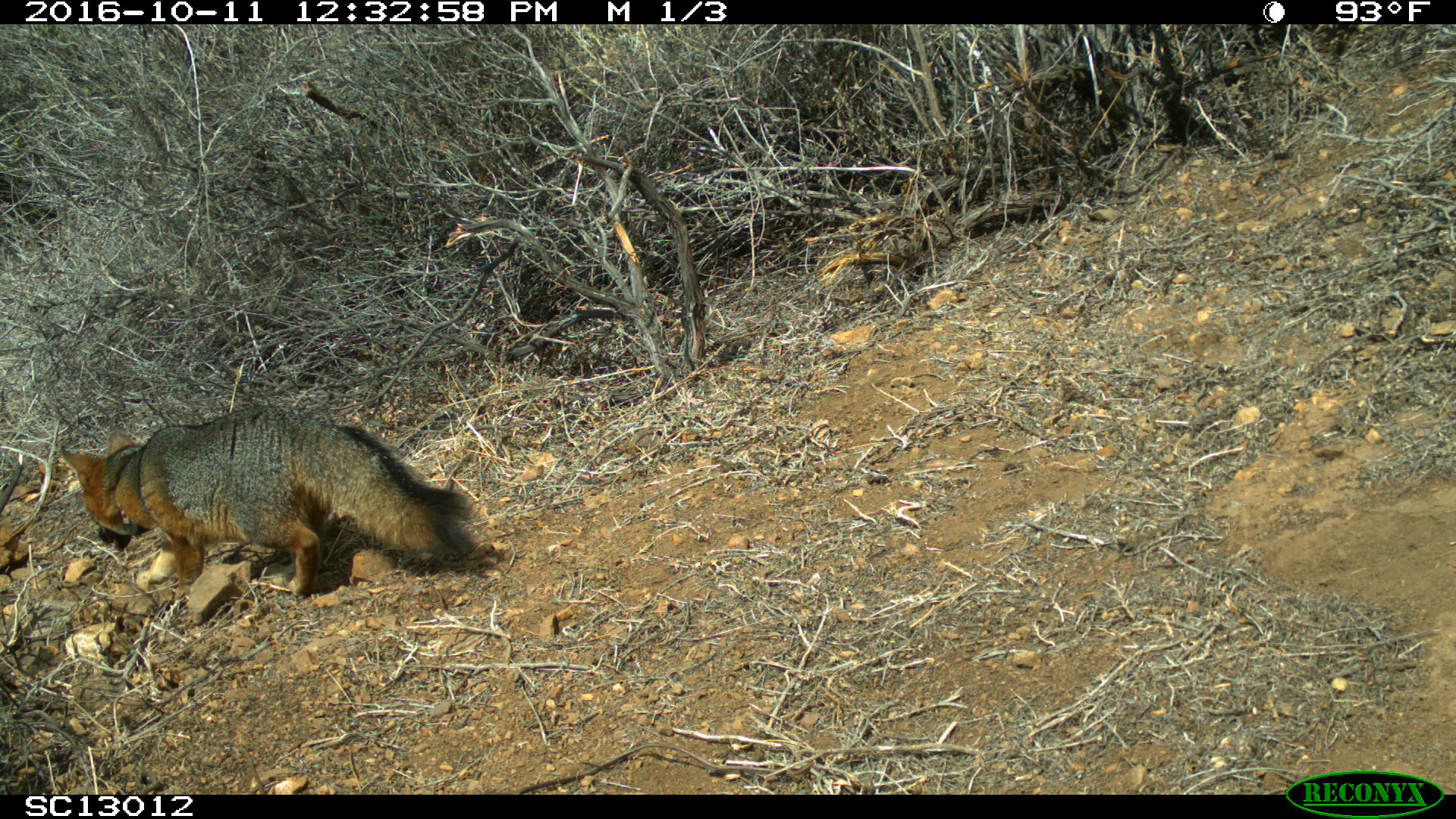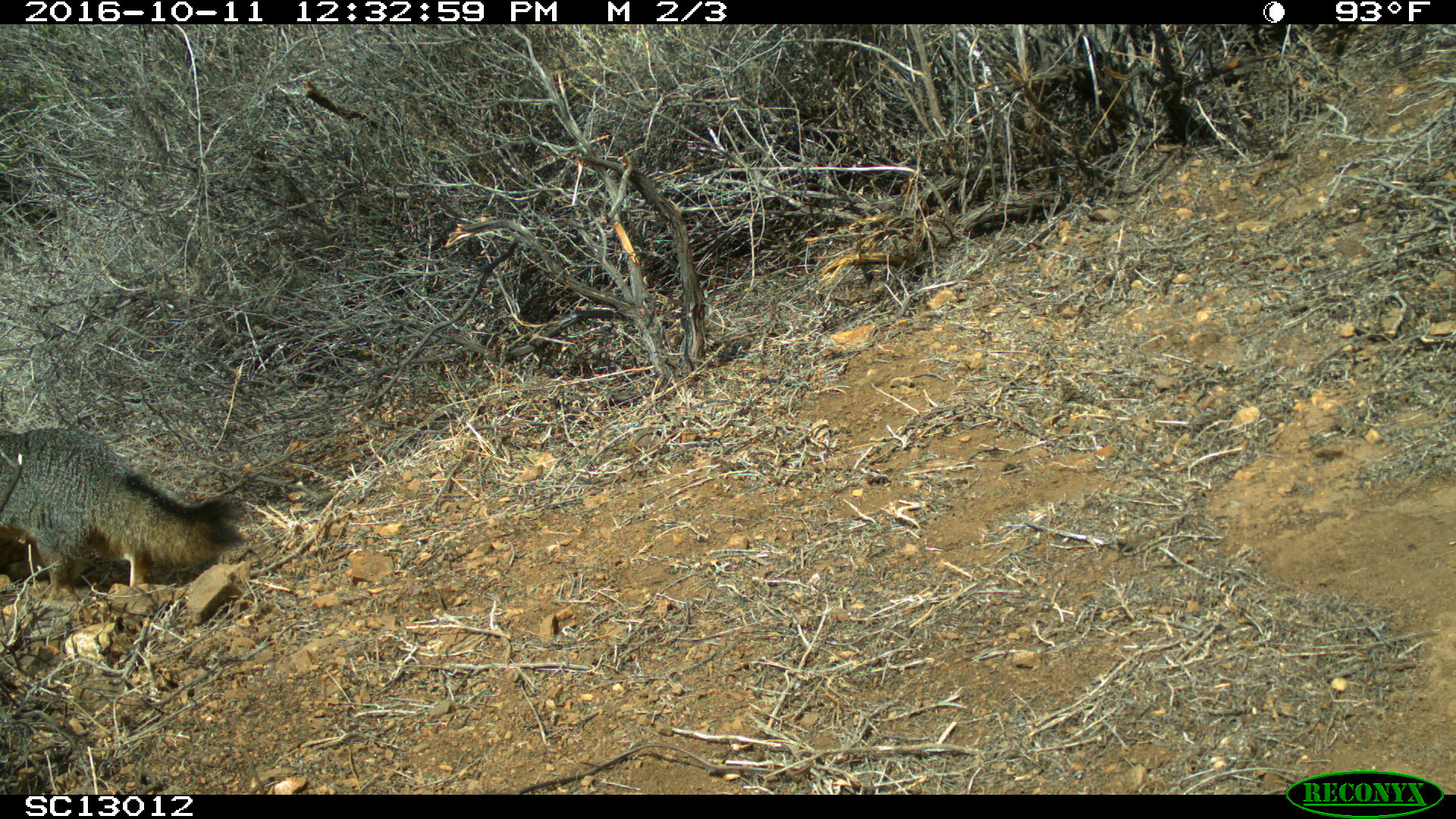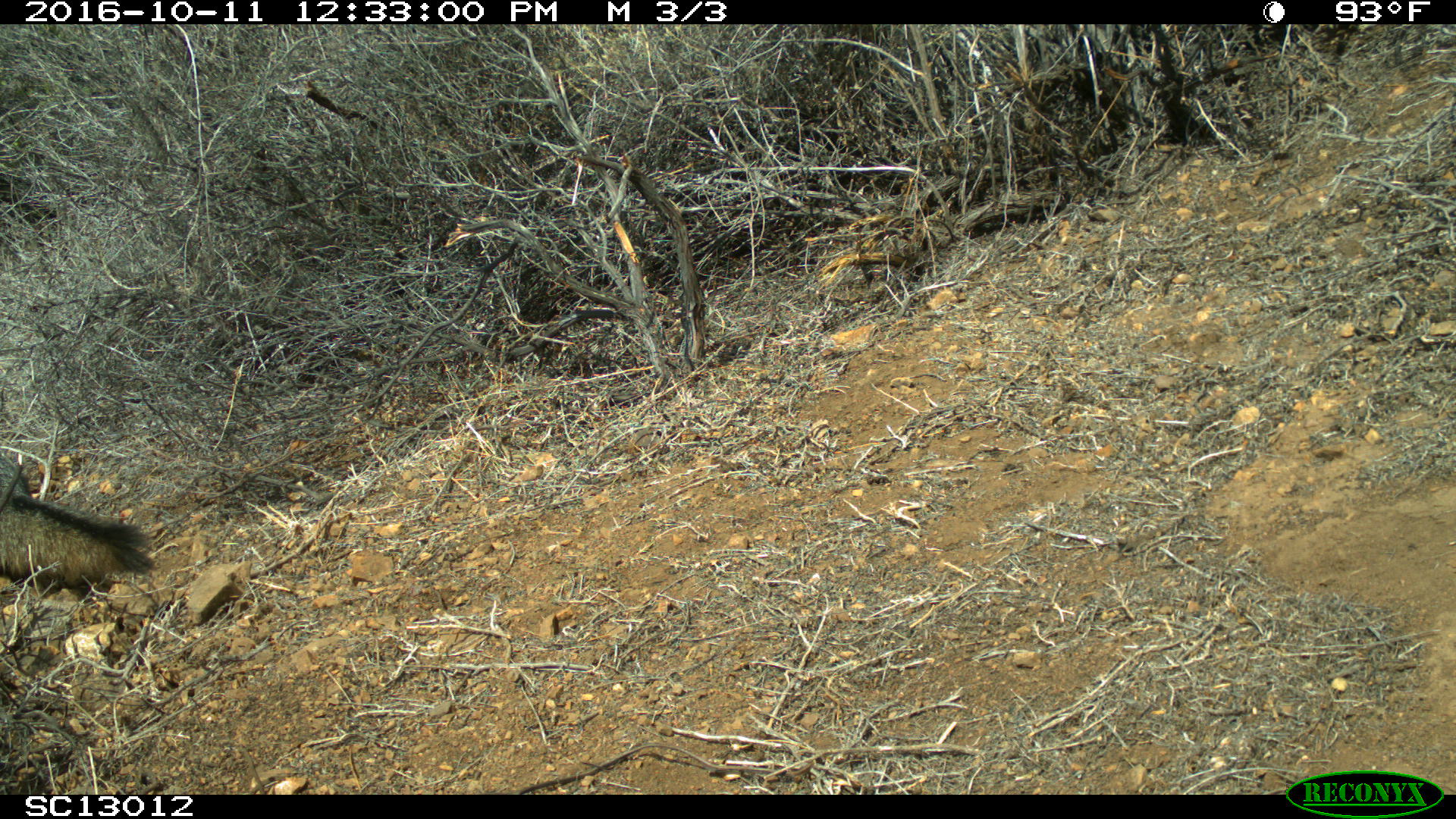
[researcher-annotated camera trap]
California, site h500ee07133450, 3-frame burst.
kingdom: Animalia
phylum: Chordata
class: Mammalia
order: Carnivora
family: Canidae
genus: Urocyon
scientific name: Urocyon littoralis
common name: island fox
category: fox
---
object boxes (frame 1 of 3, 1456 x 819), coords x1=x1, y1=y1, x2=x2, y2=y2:
fox: x1=61, y1=406, x2=479, y2=595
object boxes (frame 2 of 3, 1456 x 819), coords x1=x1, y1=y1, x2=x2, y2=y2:
fox: x1=0, y1=427, x2=250, y2=598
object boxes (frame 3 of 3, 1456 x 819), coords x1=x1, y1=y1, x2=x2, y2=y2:
fox: x1=0, y1=449, x2=155, y2=583